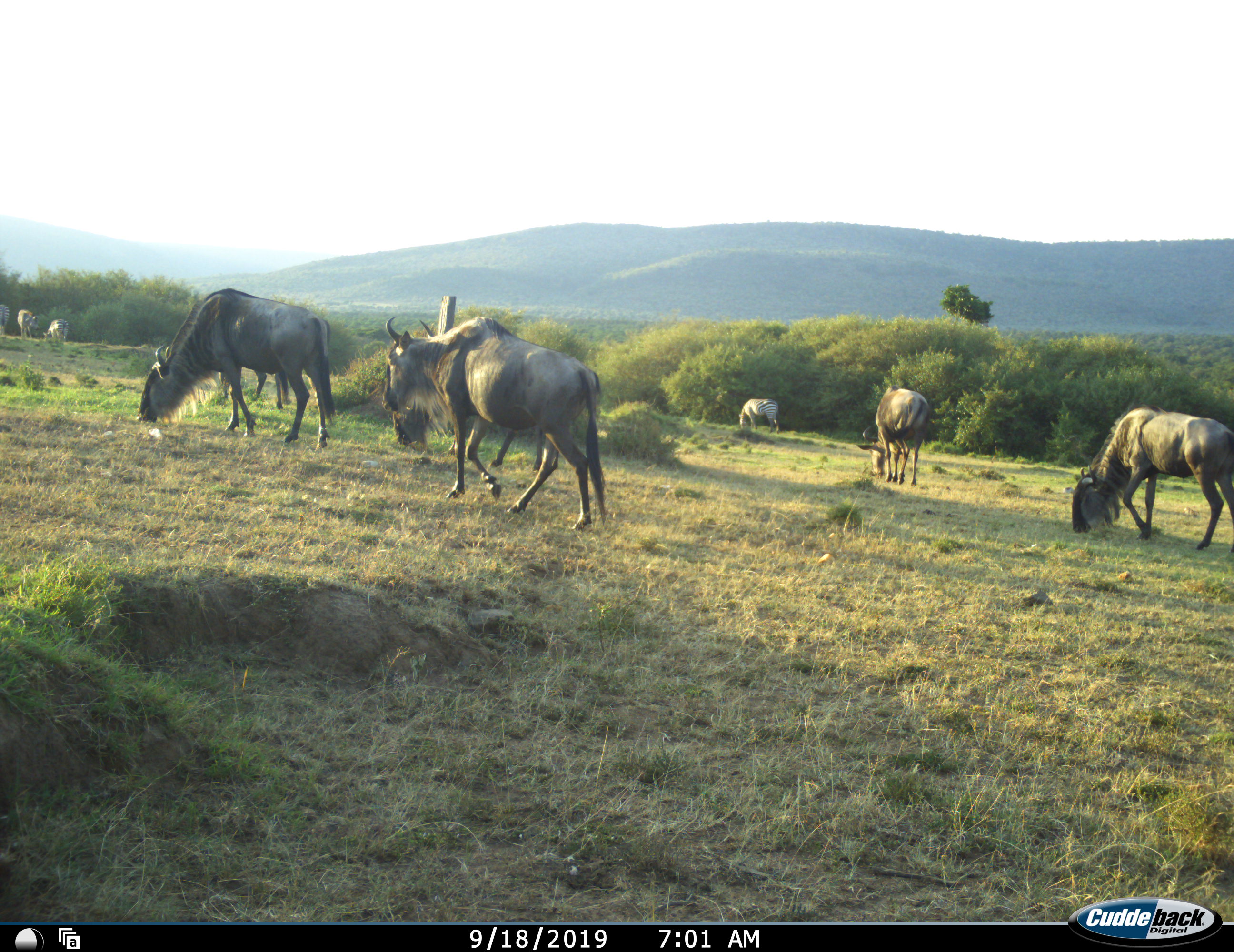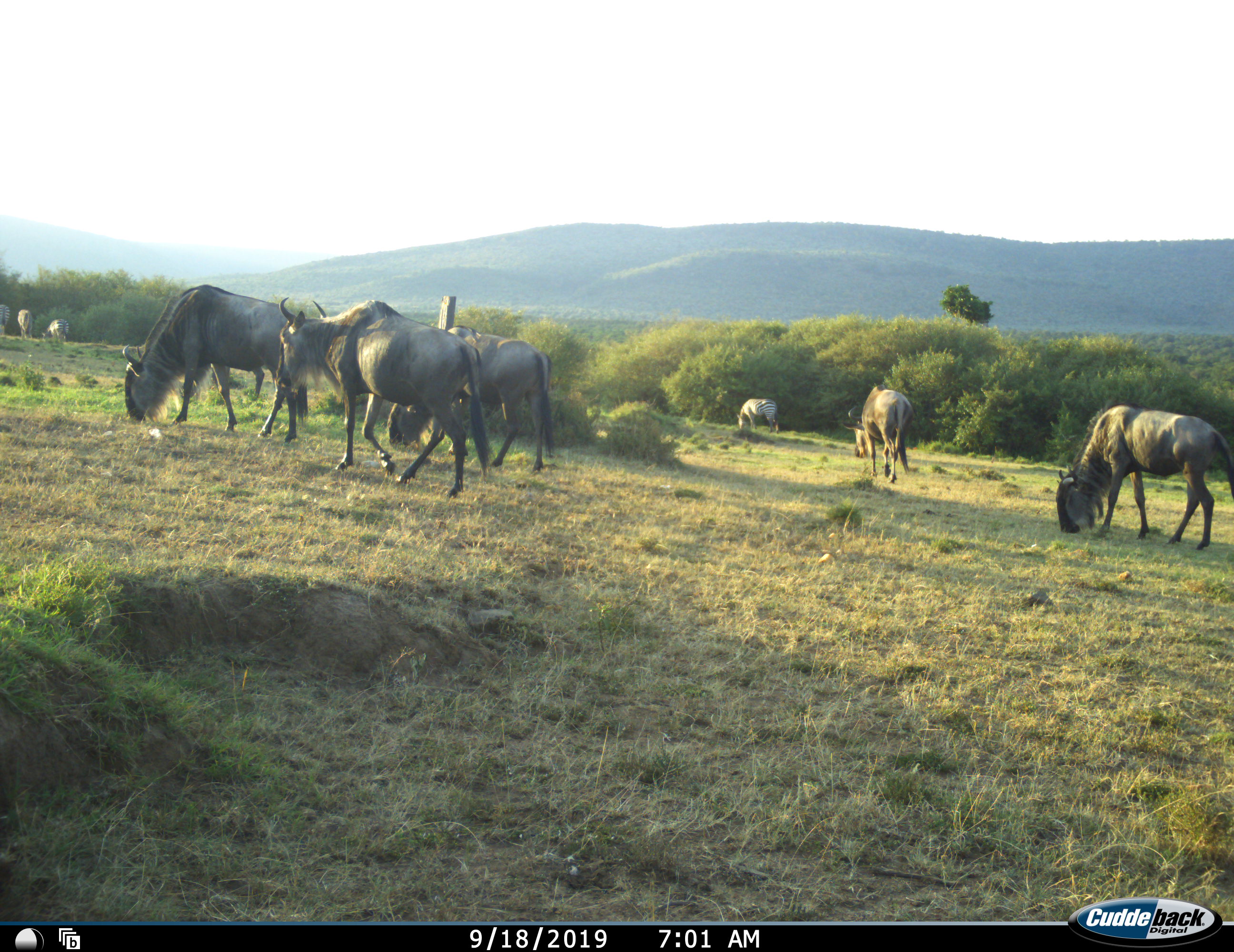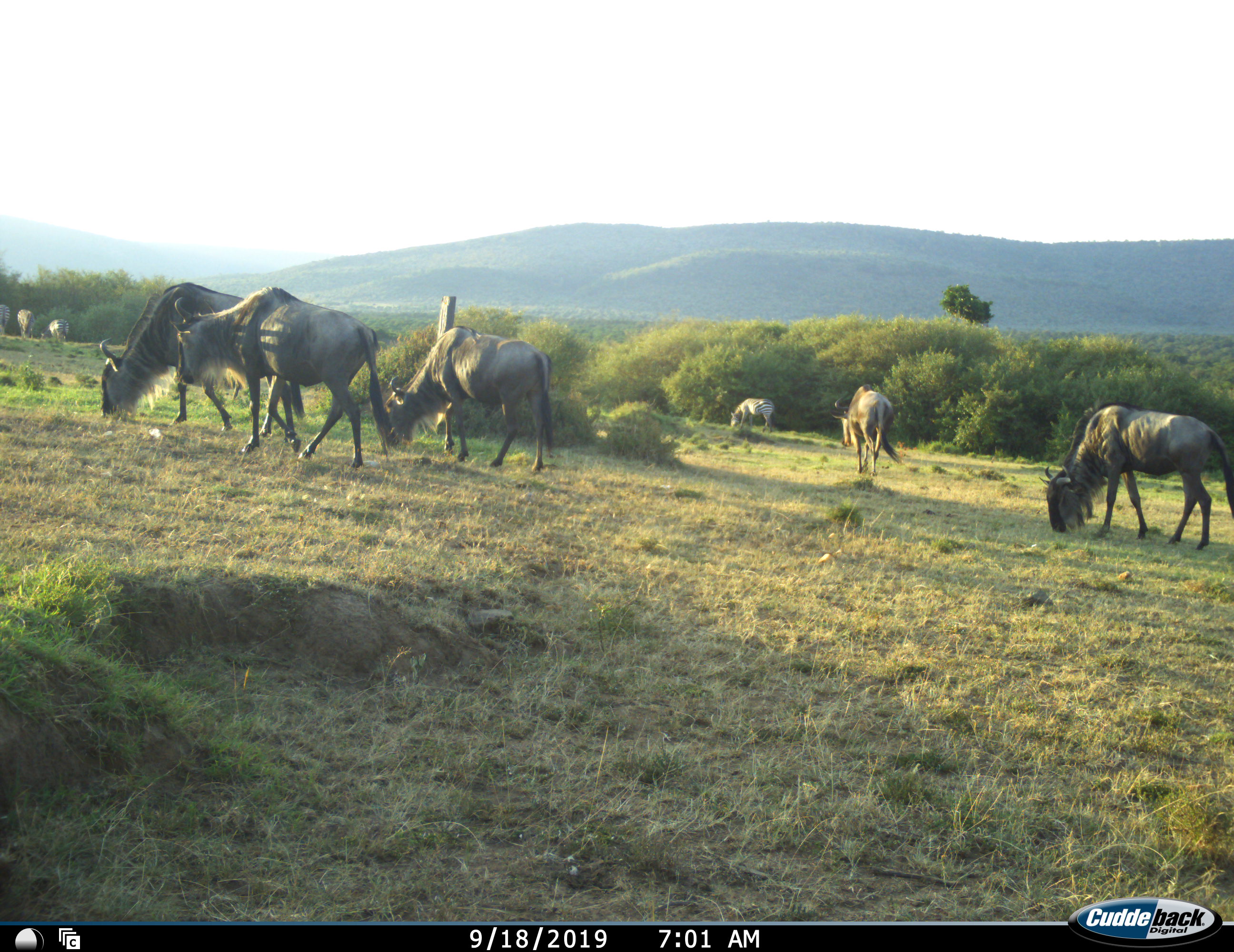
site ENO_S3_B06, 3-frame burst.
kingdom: Animalia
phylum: Chordata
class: Mammalia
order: Artiodactyla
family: Bovidae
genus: Connochaetes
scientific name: Connochaetes taurinus taurinus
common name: blue wildebeest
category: wildebeestblue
Wildebeestblue (blue wildebeest) (Connochaetes taurinus taurinus), count 5. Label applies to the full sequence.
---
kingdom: Animalia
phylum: Chordata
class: Mammalia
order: Perissodactyla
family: Equidae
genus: Equus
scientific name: Equus quagga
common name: plains zebra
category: zebraplains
Zebraplains (plains zebra) (Equus quagga), count 4. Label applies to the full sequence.